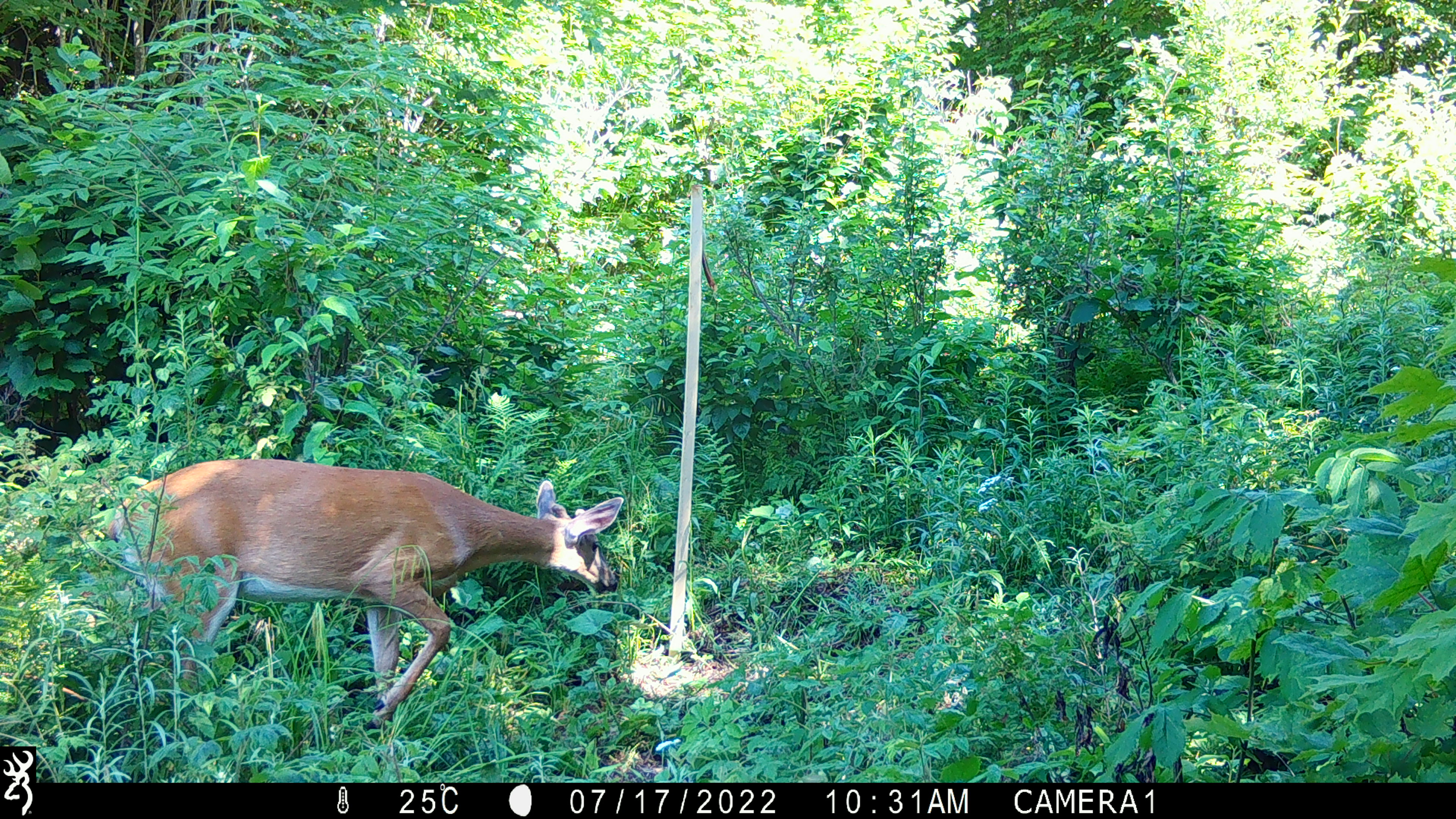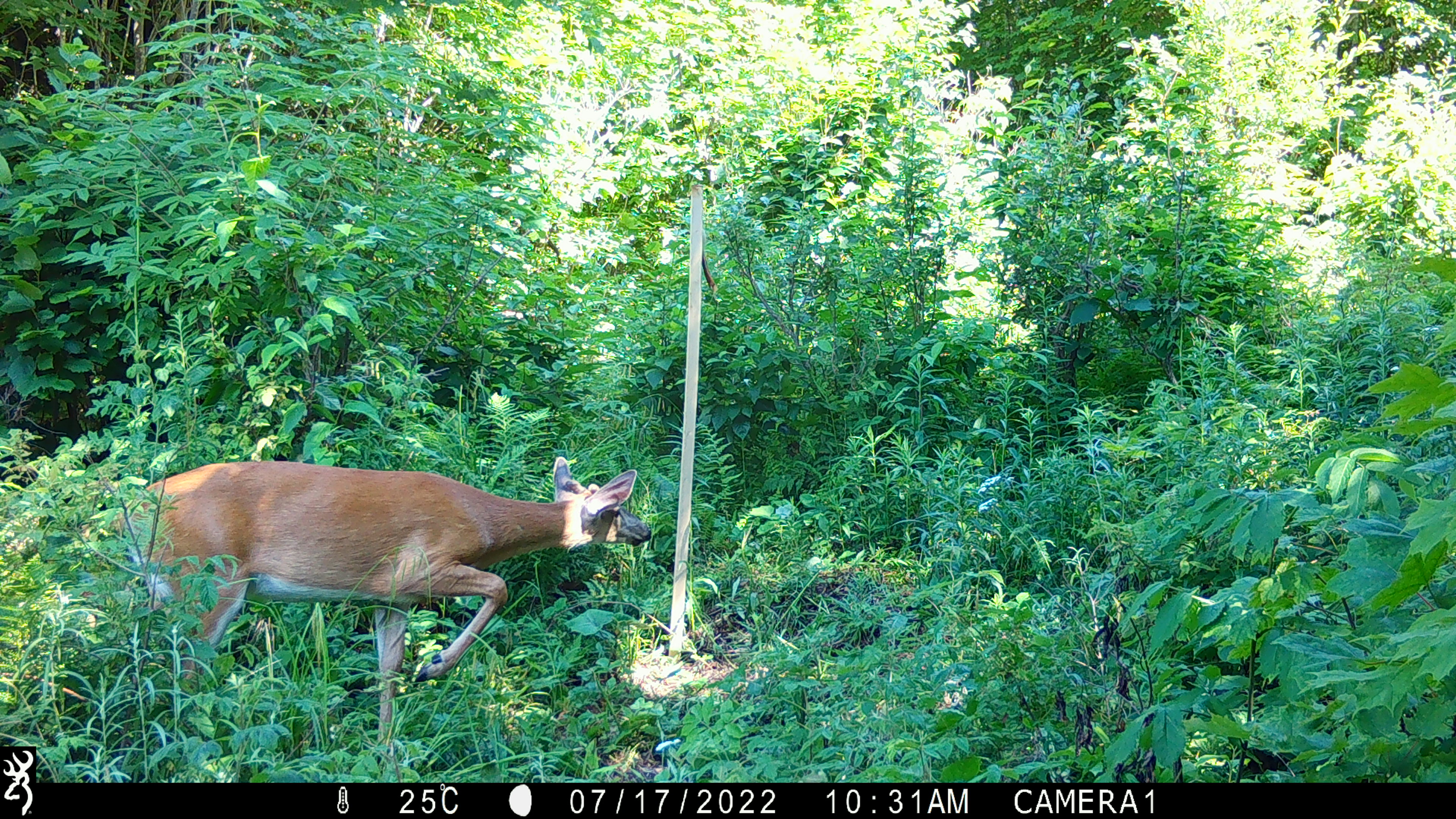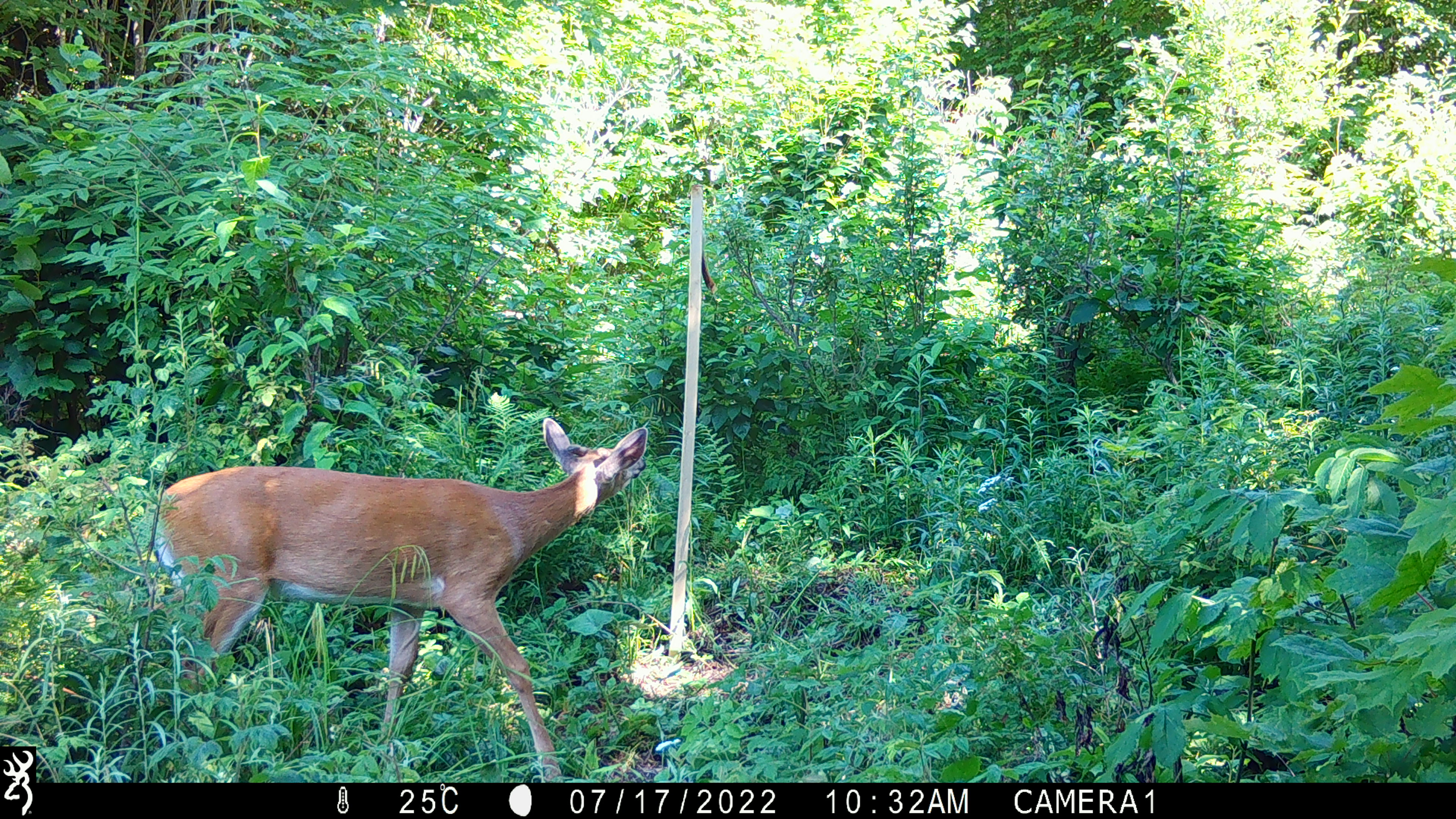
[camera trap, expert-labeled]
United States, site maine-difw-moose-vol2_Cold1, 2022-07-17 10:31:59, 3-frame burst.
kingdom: Animalia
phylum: Chordata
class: Mammalia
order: Artiodactyla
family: Cervidae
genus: Odocoileus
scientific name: Odocoileus virginianus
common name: white-tailed deer